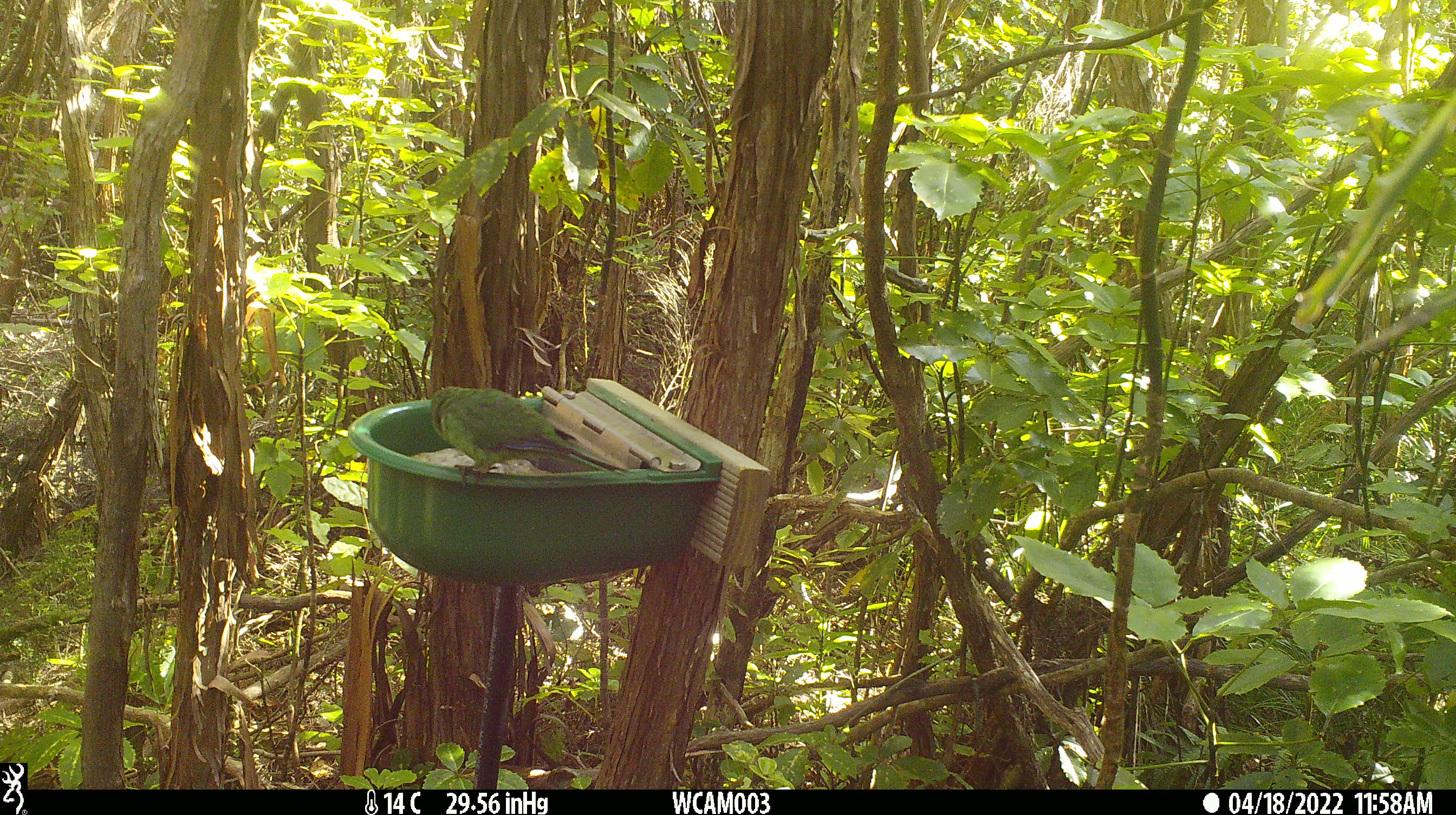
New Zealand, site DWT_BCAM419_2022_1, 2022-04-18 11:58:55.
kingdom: Animalia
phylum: Chordata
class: Aves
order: Psittaciformes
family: Psittaculidae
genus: Cyanoramphus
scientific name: Cyanoramphus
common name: parakeet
Parakeet (Cyanoramphus).